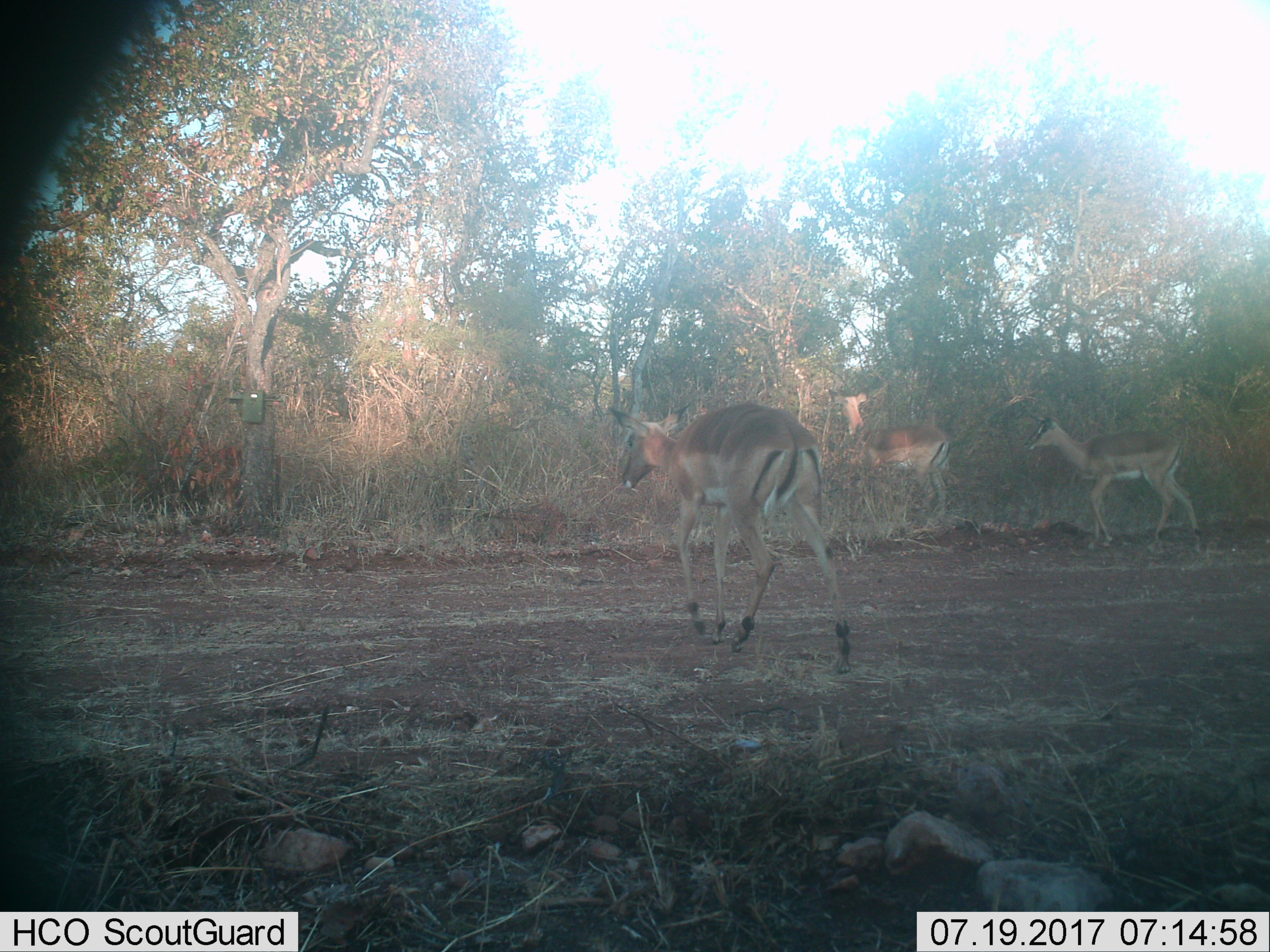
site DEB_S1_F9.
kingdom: Animalia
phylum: Chordata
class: Mammalia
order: Artiodactyla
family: Bovidae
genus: Aepyceros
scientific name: Aepyceros melampus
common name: impala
Impala (Aepyceros melampus), count 3. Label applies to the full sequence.